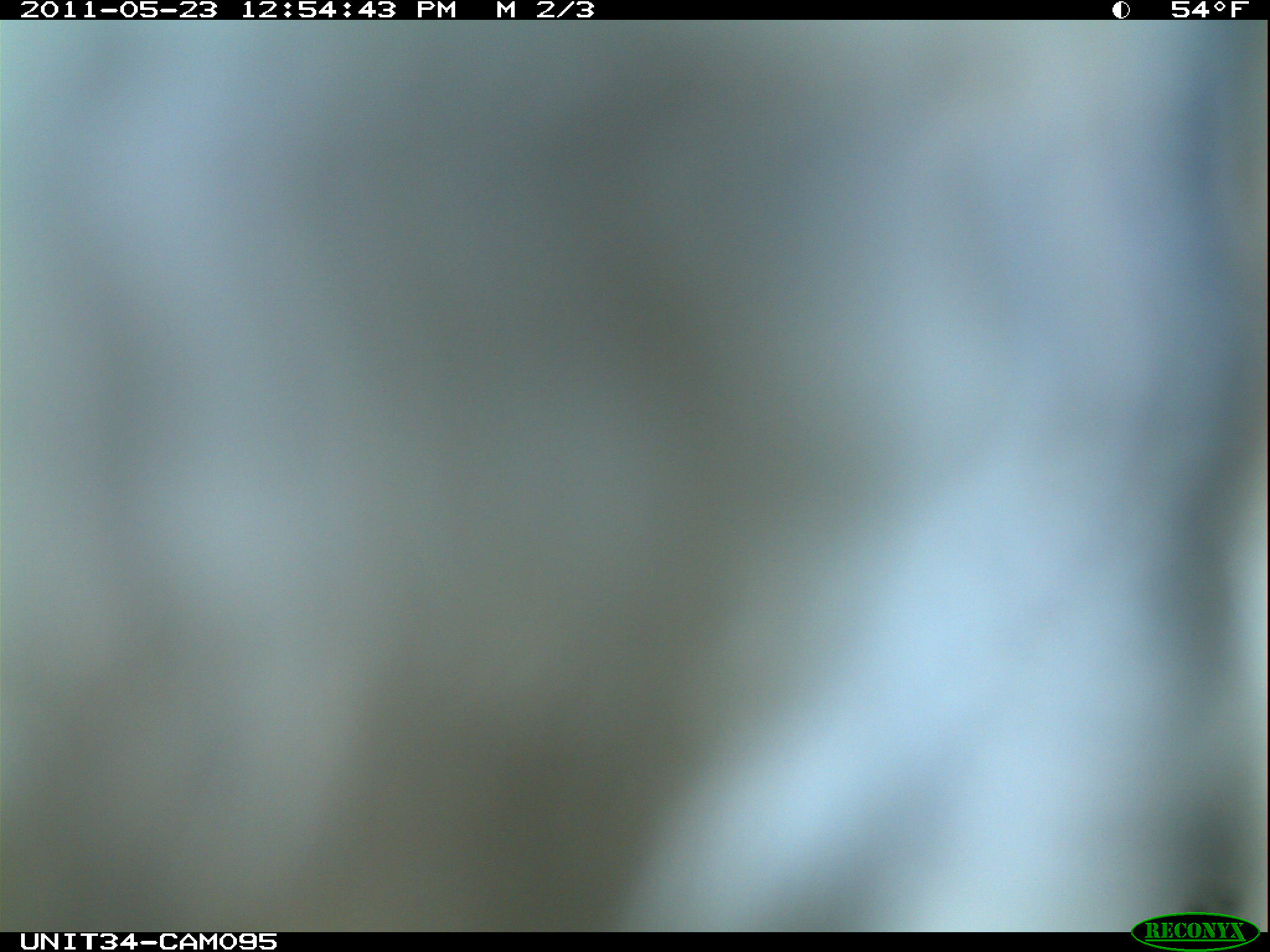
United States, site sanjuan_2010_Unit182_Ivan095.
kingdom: Animalia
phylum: Chordata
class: Aves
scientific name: Aves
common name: birds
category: unidentified bird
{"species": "unidentified bird (birds) (Aves)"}